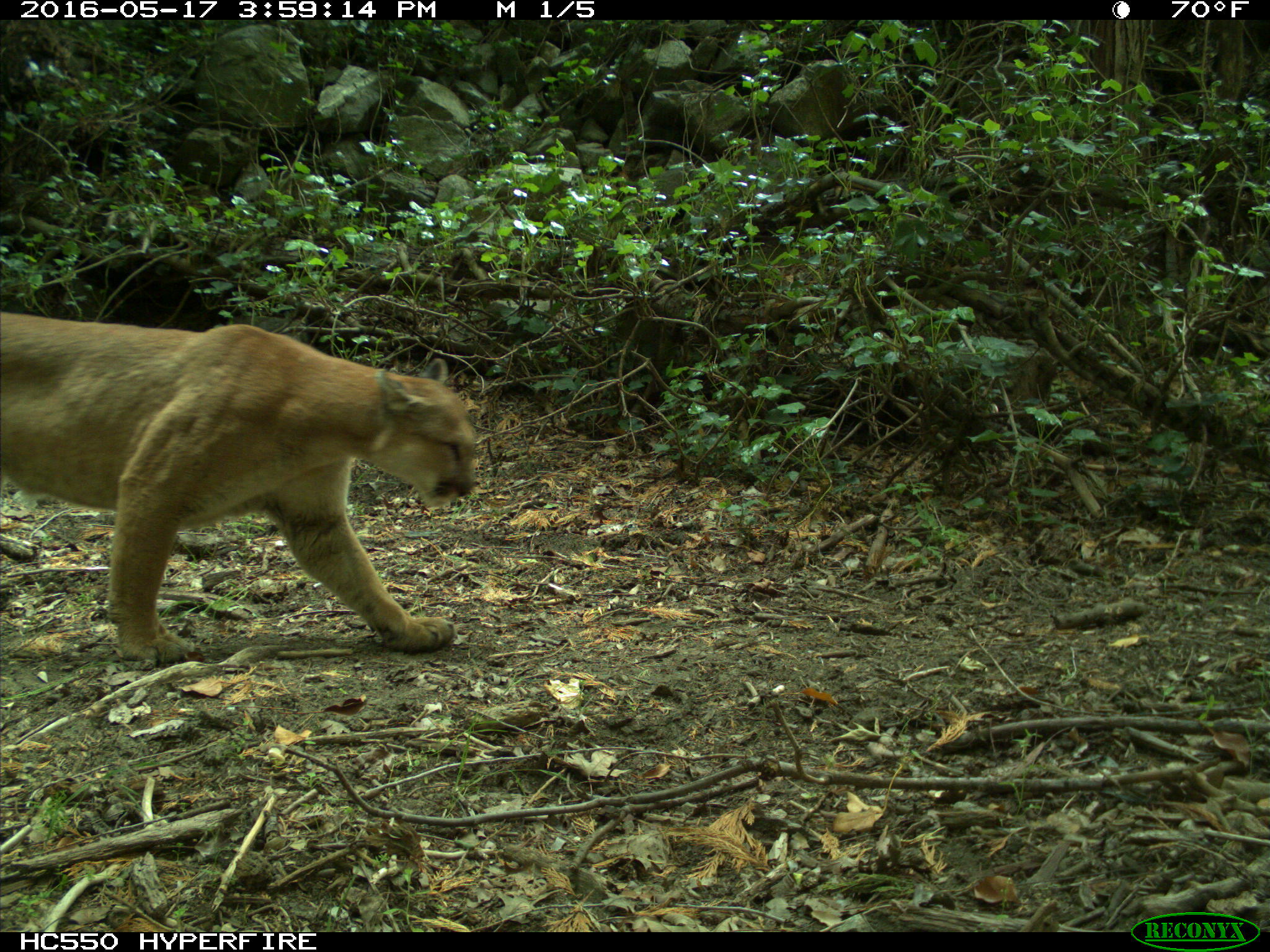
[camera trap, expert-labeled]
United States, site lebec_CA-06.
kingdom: Animalia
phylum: Chordata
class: Mammalia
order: Carnivora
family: Felidae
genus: Puma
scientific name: Puma concolor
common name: mountain lion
Puma concolor (mountain lion).